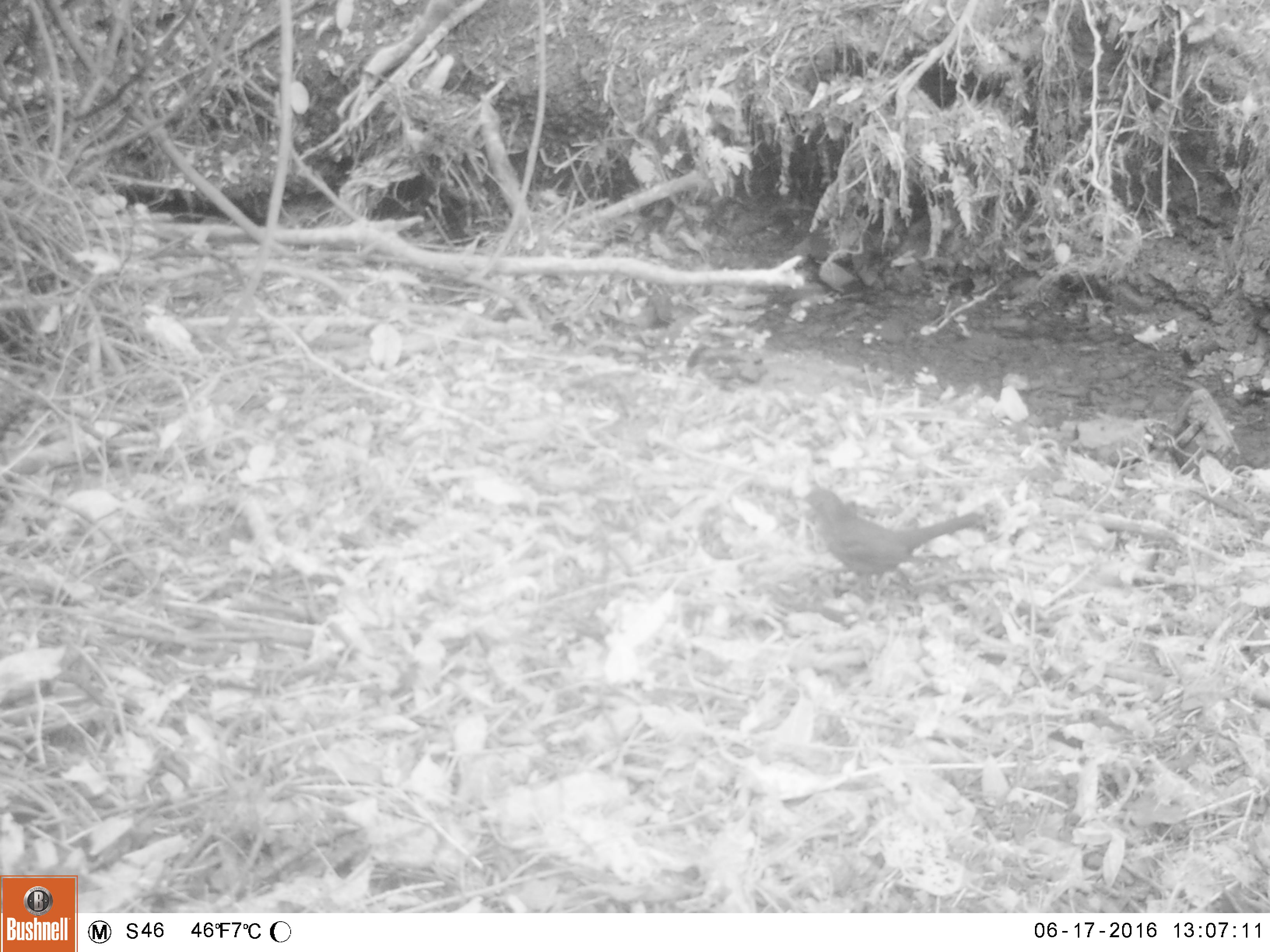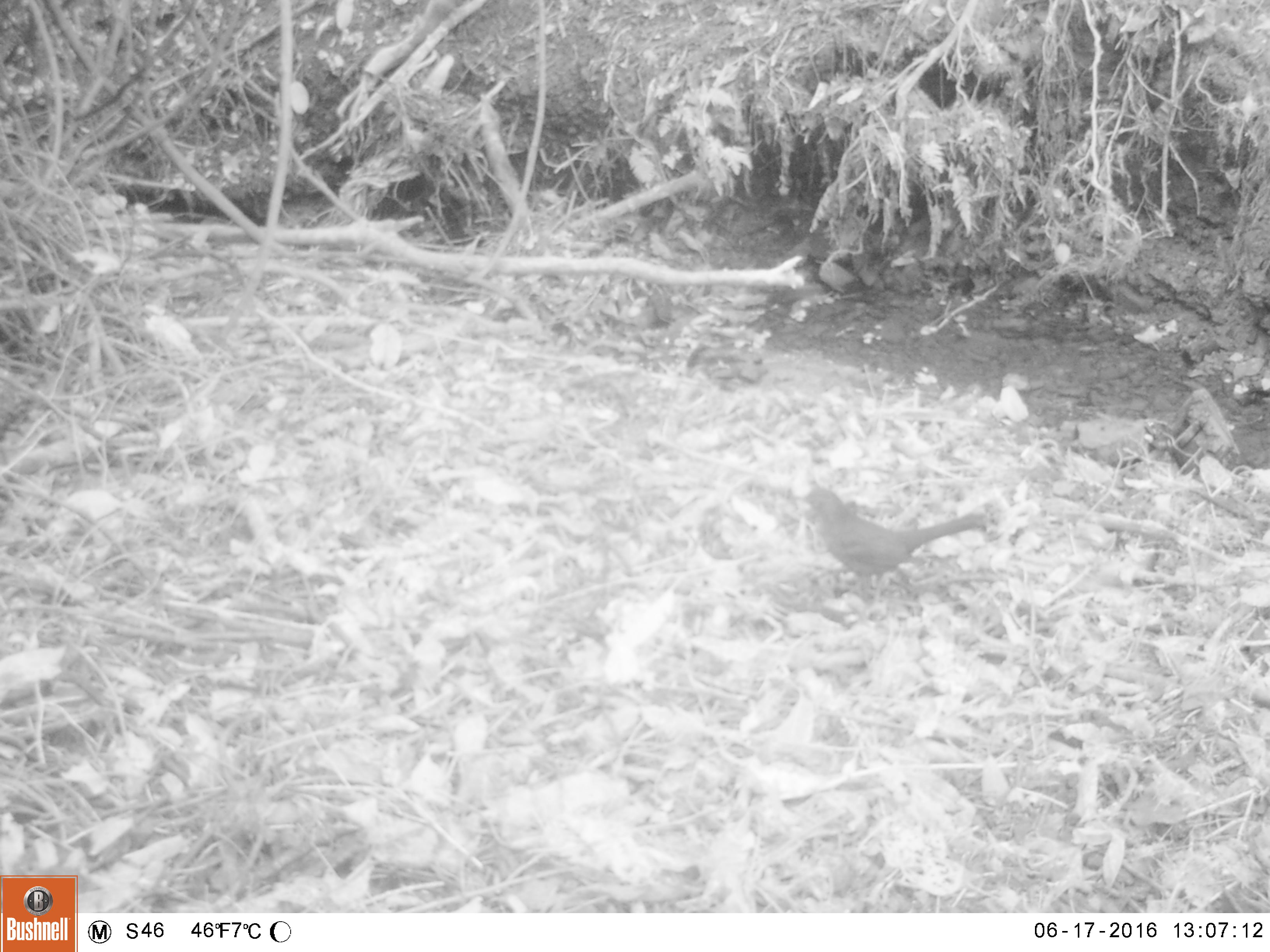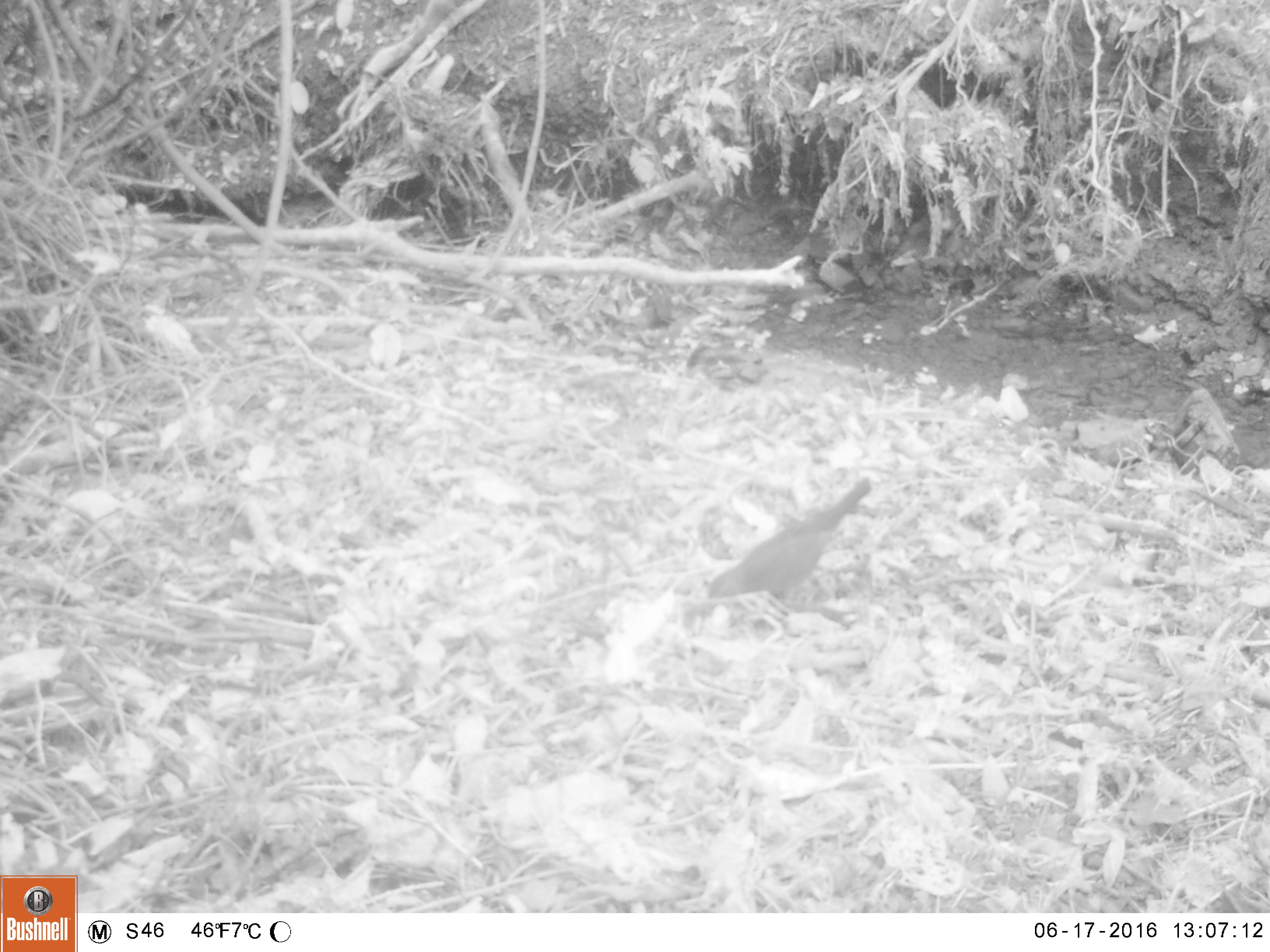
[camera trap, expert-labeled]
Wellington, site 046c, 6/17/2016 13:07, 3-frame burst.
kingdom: Animalia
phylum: Chordata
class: Aves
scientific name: Aves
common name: bird